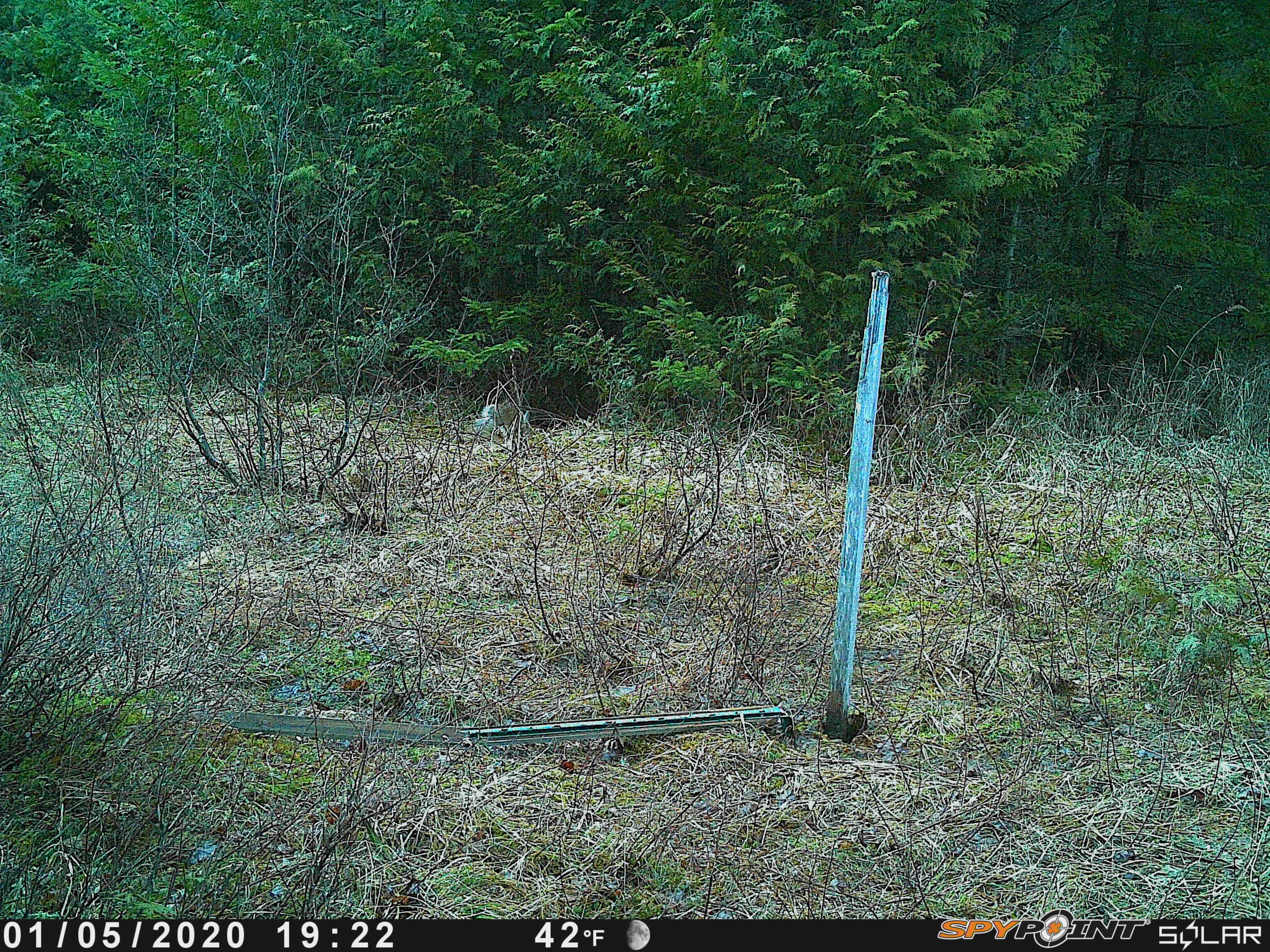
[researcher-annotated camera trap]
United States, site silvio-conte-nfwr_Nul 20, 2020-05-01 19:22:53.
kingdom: Animalia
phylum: Chordata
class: Mammalia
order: Lagomorpha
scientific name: Lagomorpha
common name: rabbit or hare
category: rabbit or hare sp.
Rabbit or hare sp. (rabbit or hare) (Lagomorpha).